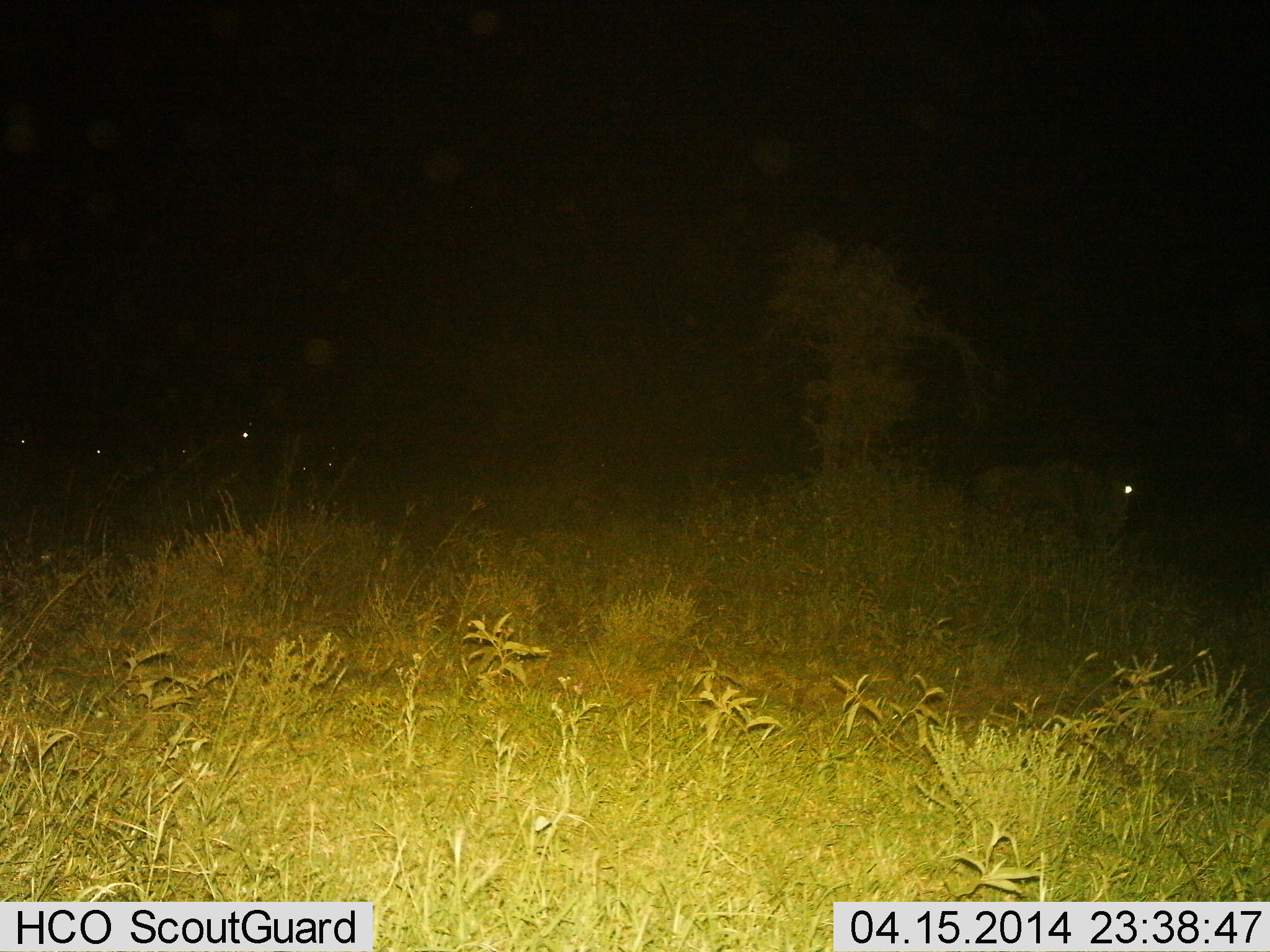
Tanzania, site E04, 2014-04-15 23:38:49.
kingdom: Animalia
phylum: Chordata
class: Mammalia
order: Artiodactyla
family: Bovidae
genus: Connochaetes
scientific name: Connochaetes taurinus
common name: blue wildebeest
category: wildebeest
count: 5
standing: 70%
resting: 0%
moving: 50%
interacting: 0%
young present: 0%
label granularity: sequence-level